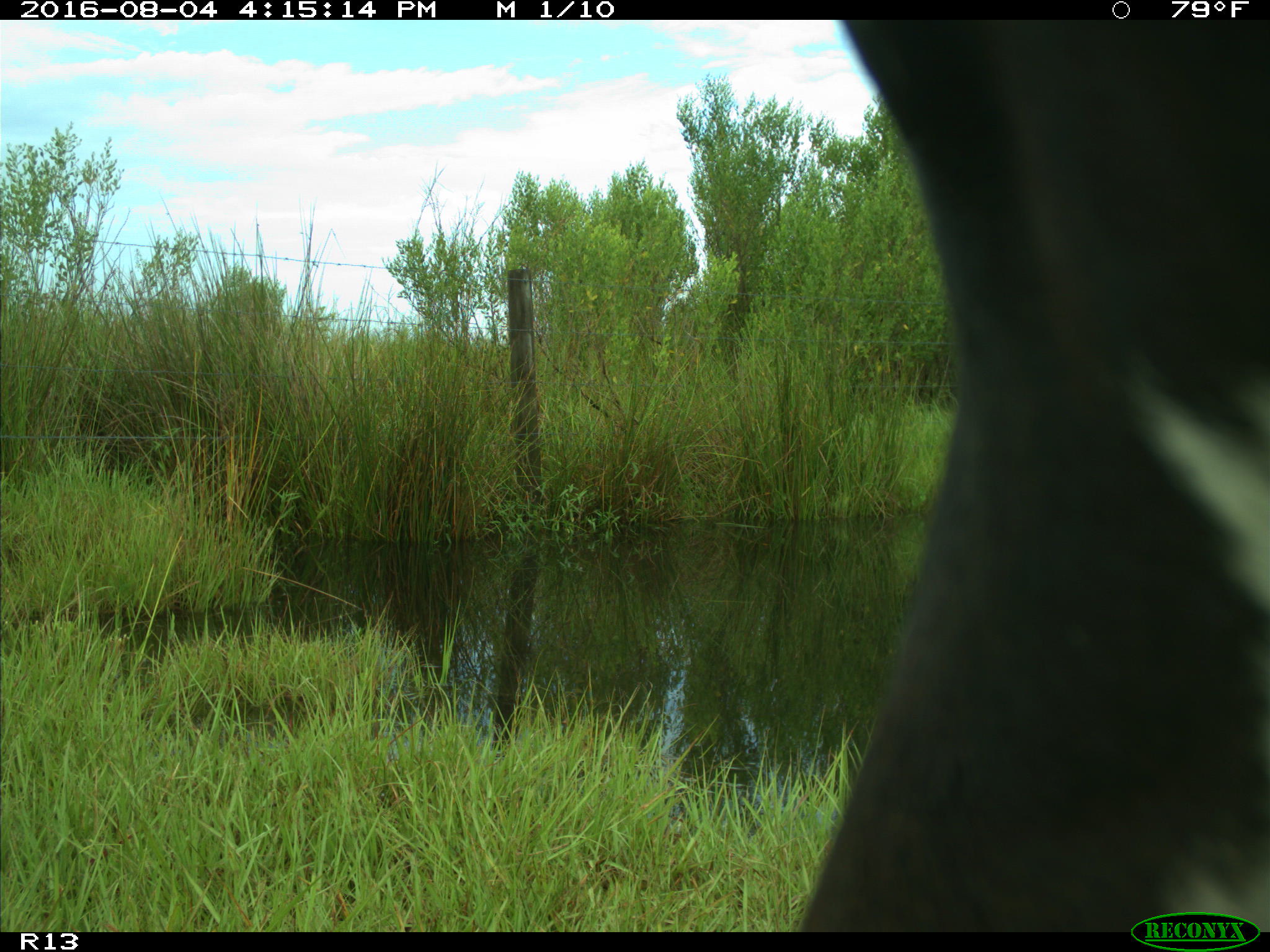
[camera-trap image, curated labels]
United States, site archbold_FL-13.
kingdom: Animalia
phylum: Chordata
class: Mammalia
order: Artiodactyla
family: Bovidae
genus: Bos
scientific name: Bos taurus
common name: domestic cow